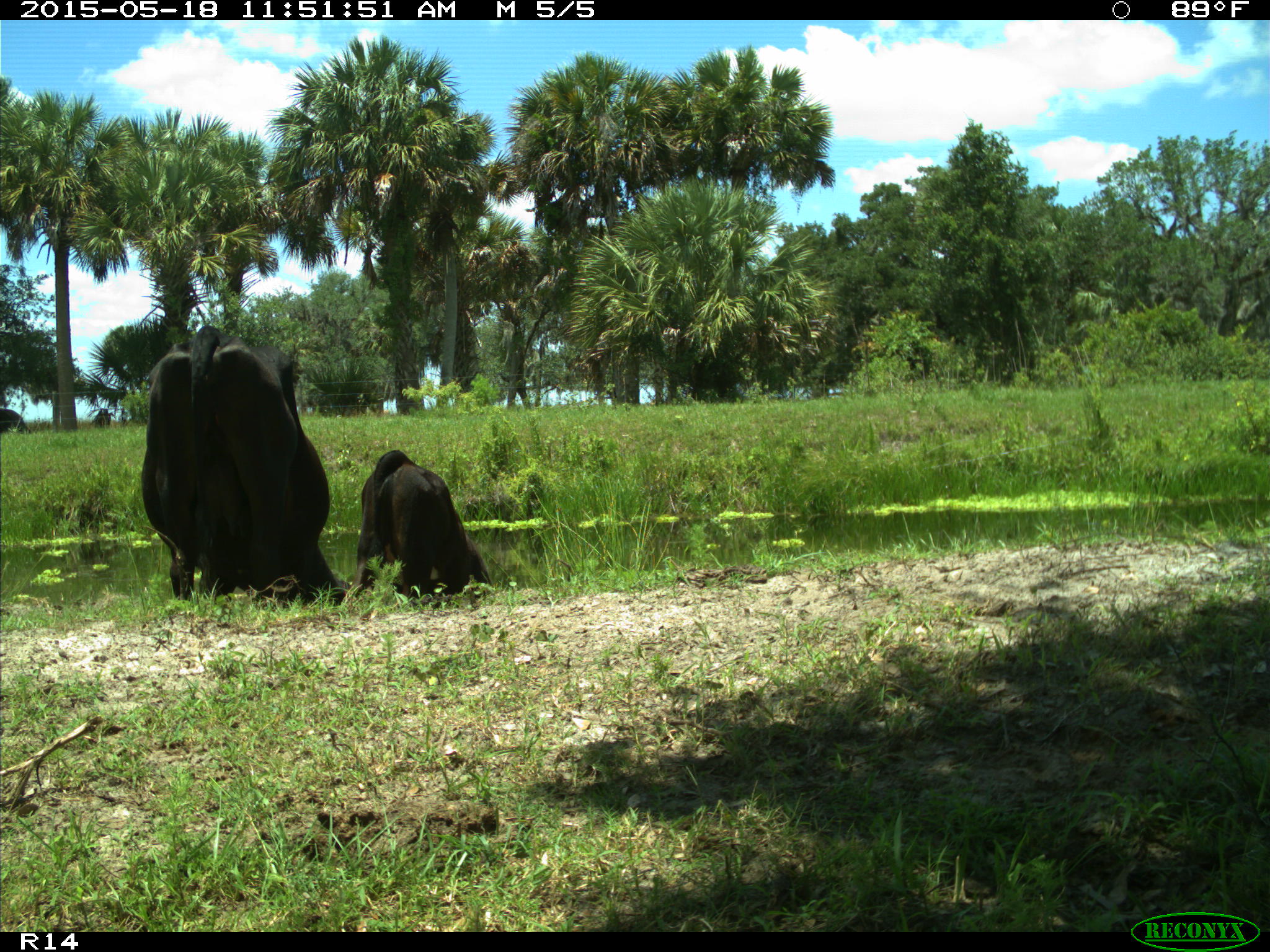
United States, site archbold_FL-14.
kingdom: Animalia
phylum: Chordata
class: Mammalia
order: Artiodactyla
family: Bovidae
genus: Bos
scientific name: Bos taurus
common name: domestic cow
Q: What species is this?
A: Bos taurus (domestic cow).